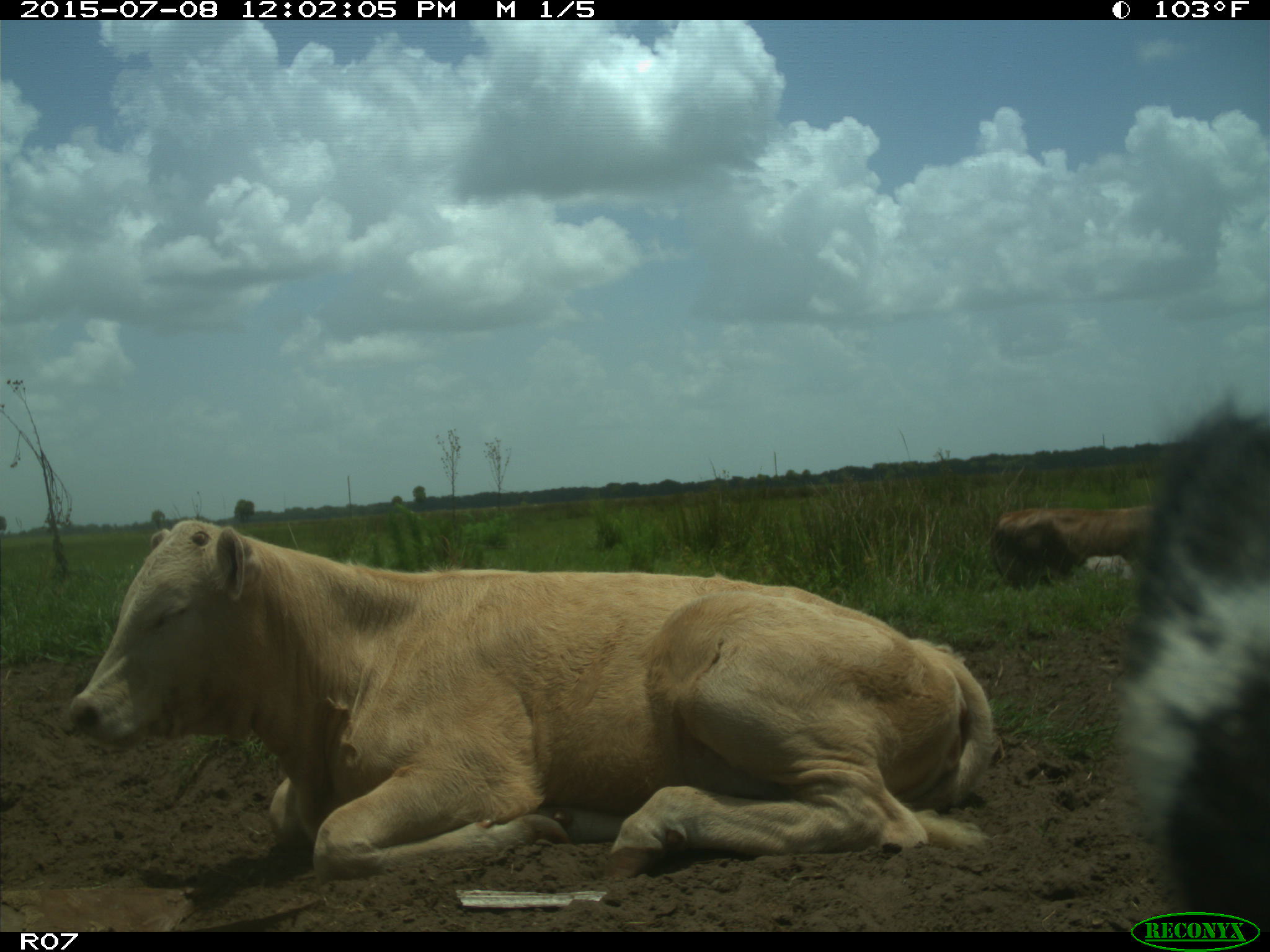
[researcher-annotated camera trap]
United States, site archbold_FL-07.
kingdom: Animalia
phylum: Chordata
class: Mammalia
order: Artiodactyla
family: Bovidae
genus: Bos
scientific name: Bos taurus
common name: domestic cow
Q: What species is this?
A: Bos taurus (domestic cow).